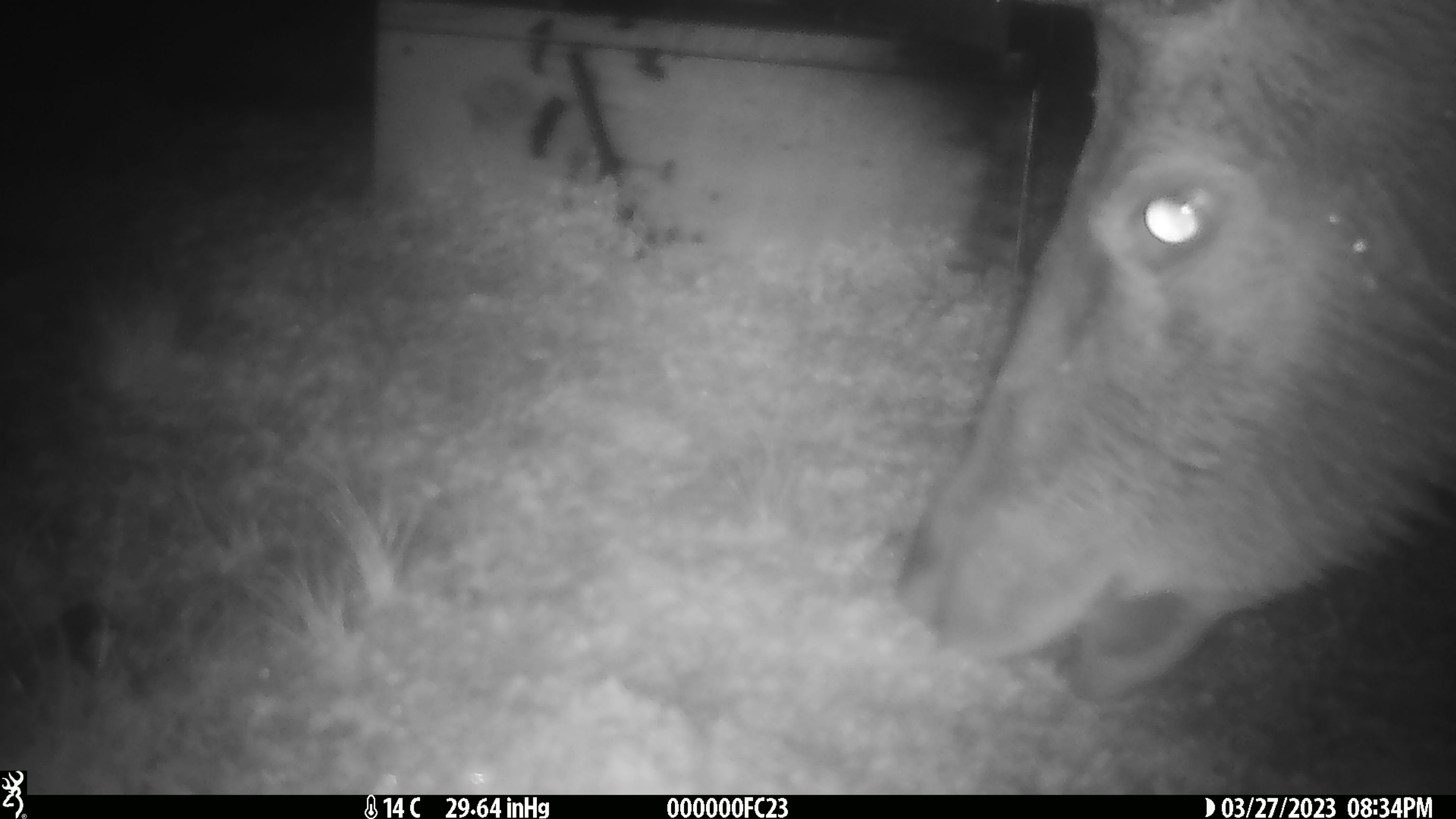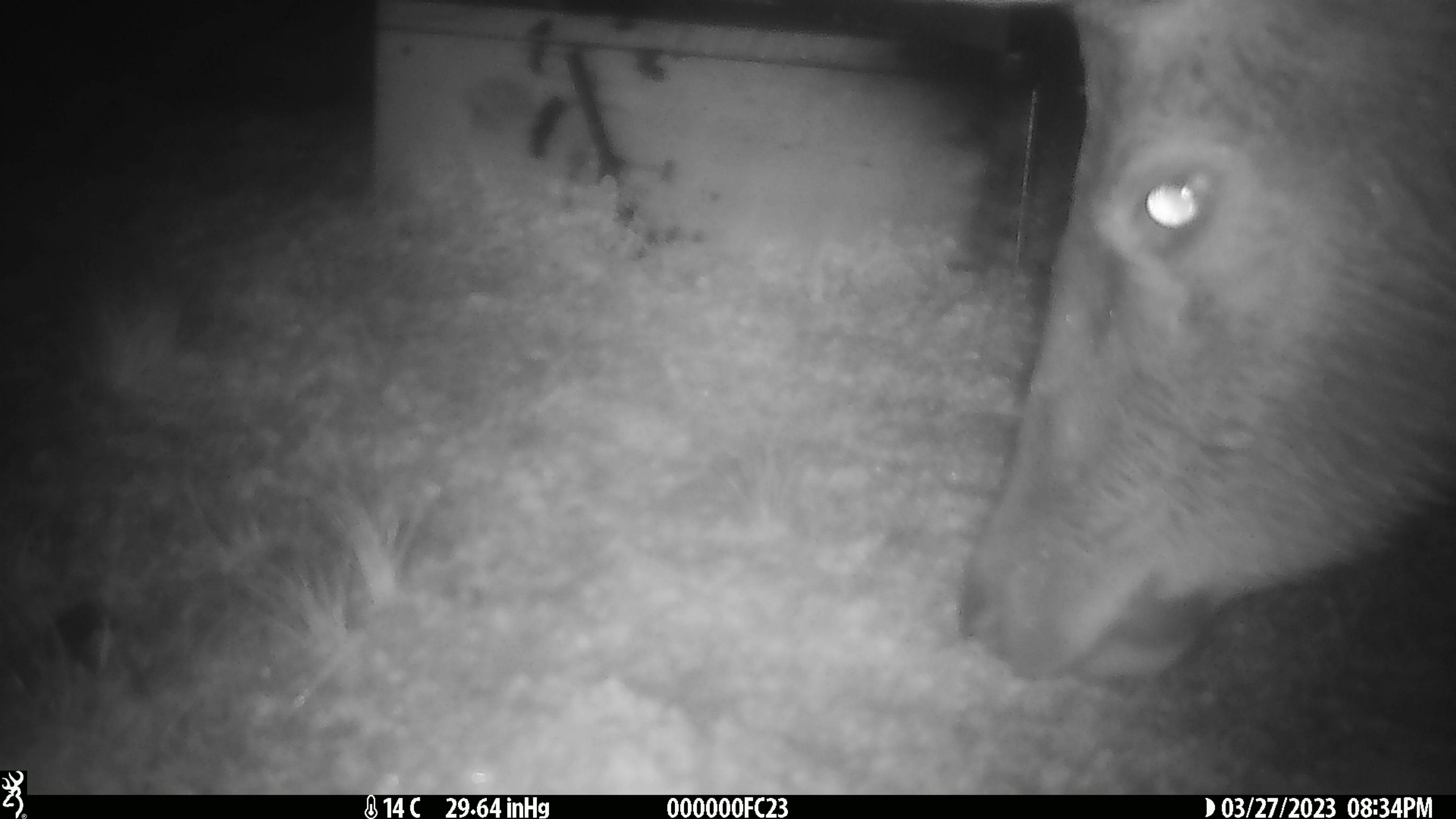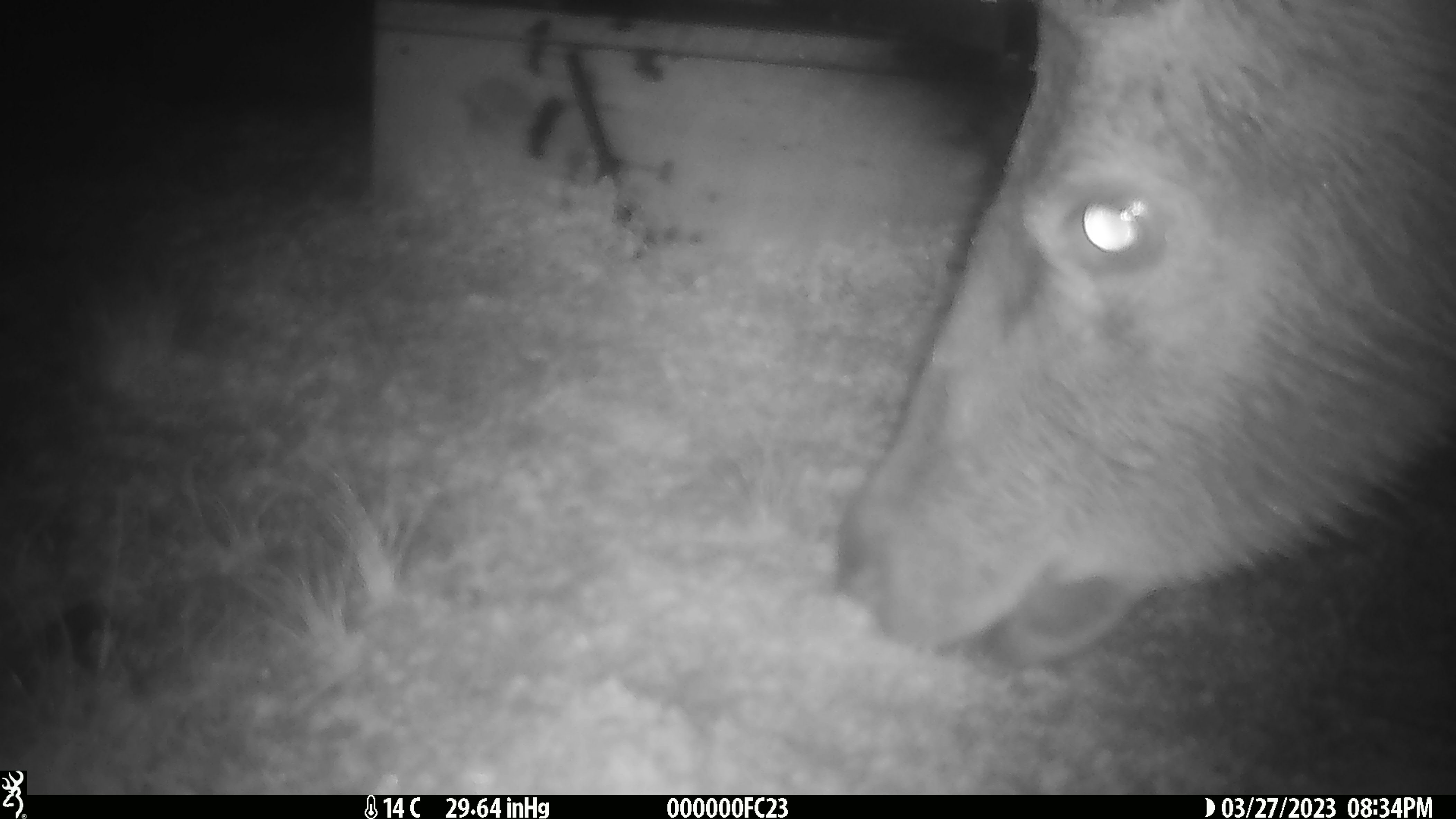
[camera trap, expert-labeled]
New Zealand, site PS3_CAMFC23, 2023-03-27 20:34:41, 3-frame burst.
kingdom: Animalia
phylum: Chordata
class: Mammalia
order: Artiodactyla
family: Cervidae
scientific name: Cervidae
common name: deer